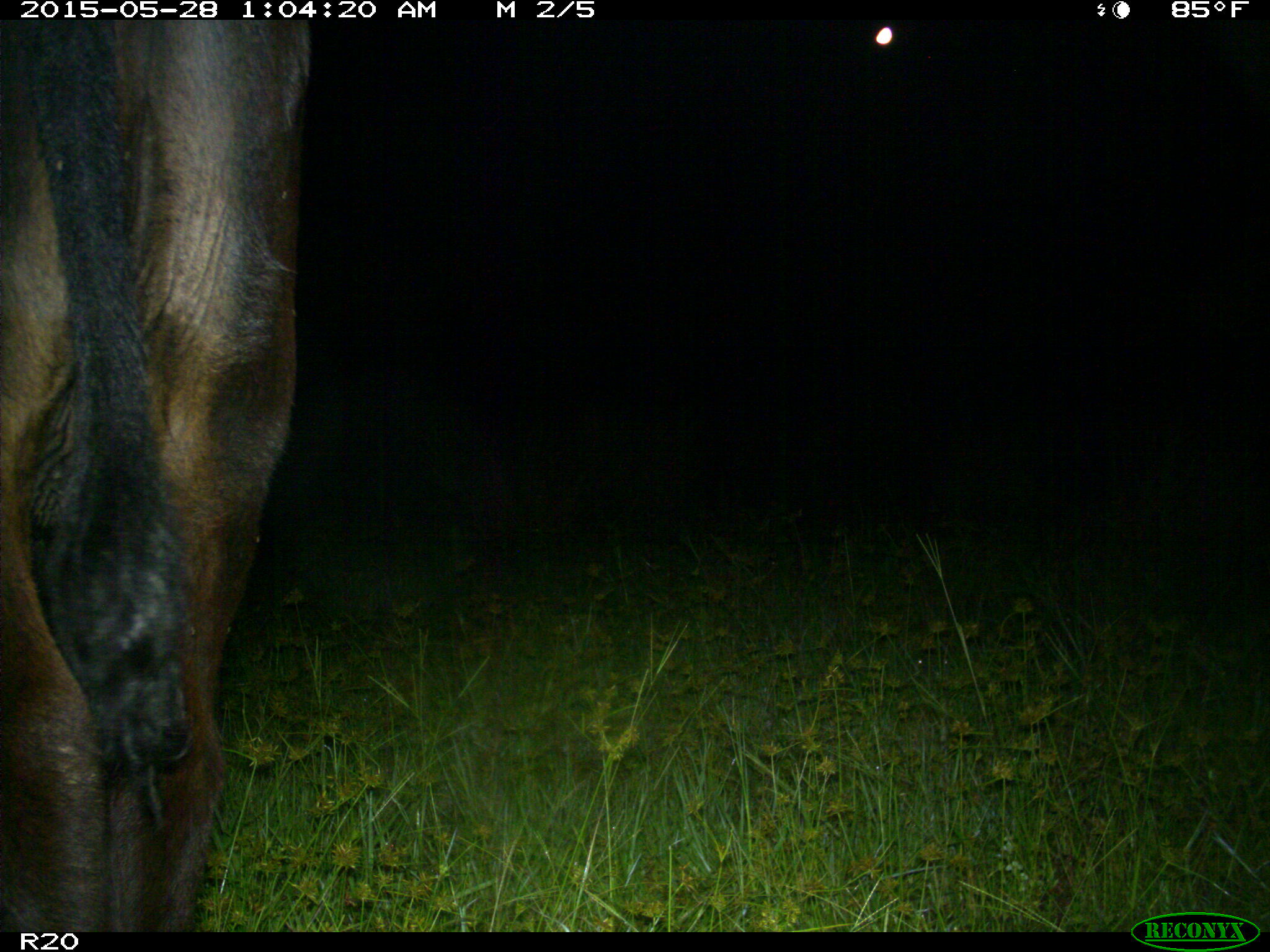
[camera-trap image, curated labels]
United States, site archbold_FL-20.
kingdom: Animalia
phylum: Chordata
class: Mammalia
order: Artiodactyla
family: Bovidae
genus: Bos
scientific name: Bos taurus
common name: domestic cow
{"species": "Bos taurus (domestic cow)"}